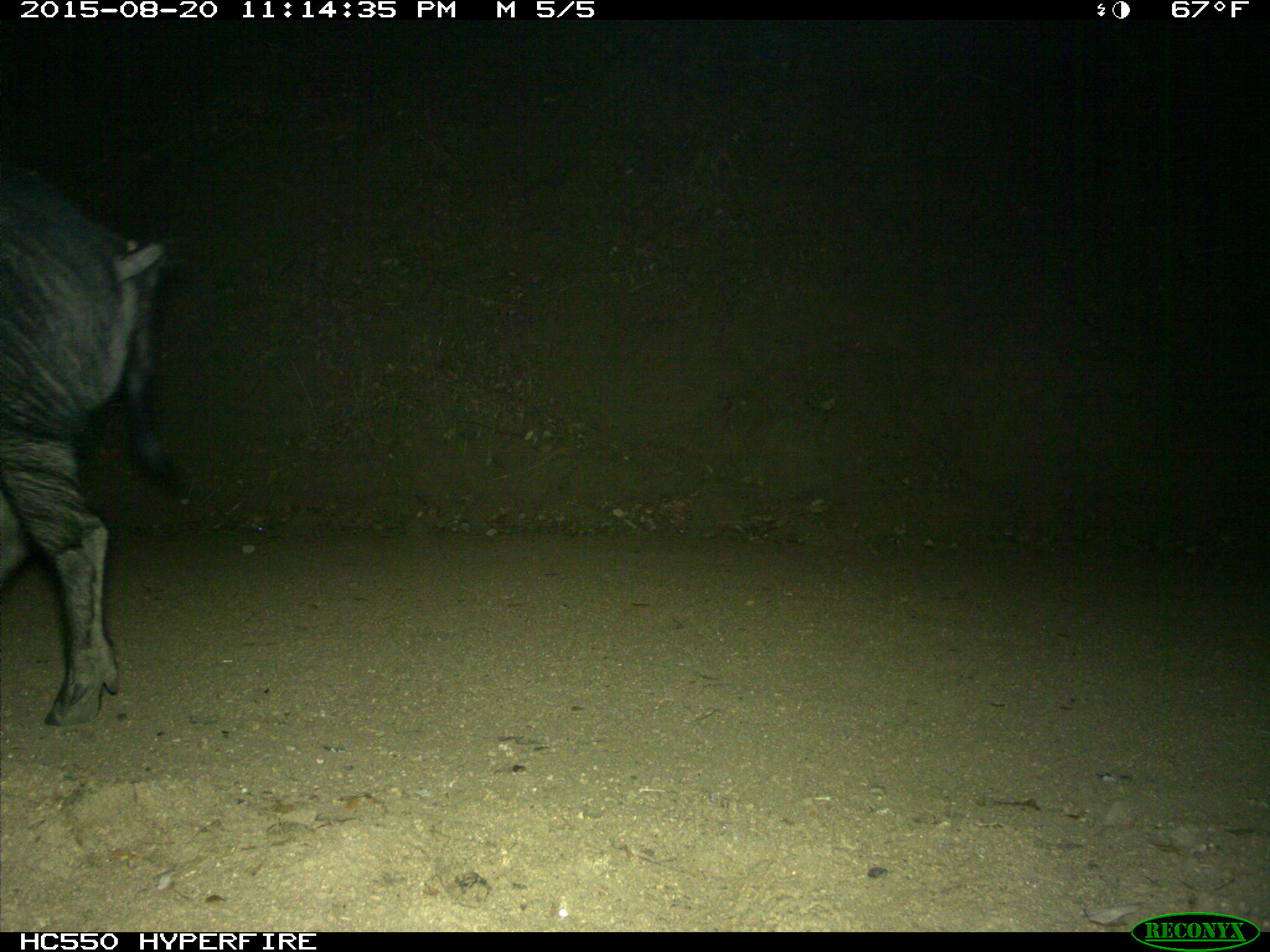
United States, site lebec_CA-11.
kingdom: Animalia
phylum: Chordata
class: Mammalia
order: Artiodactyla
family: Suidae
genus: Sus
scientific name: Sus scrofa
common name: wild boar